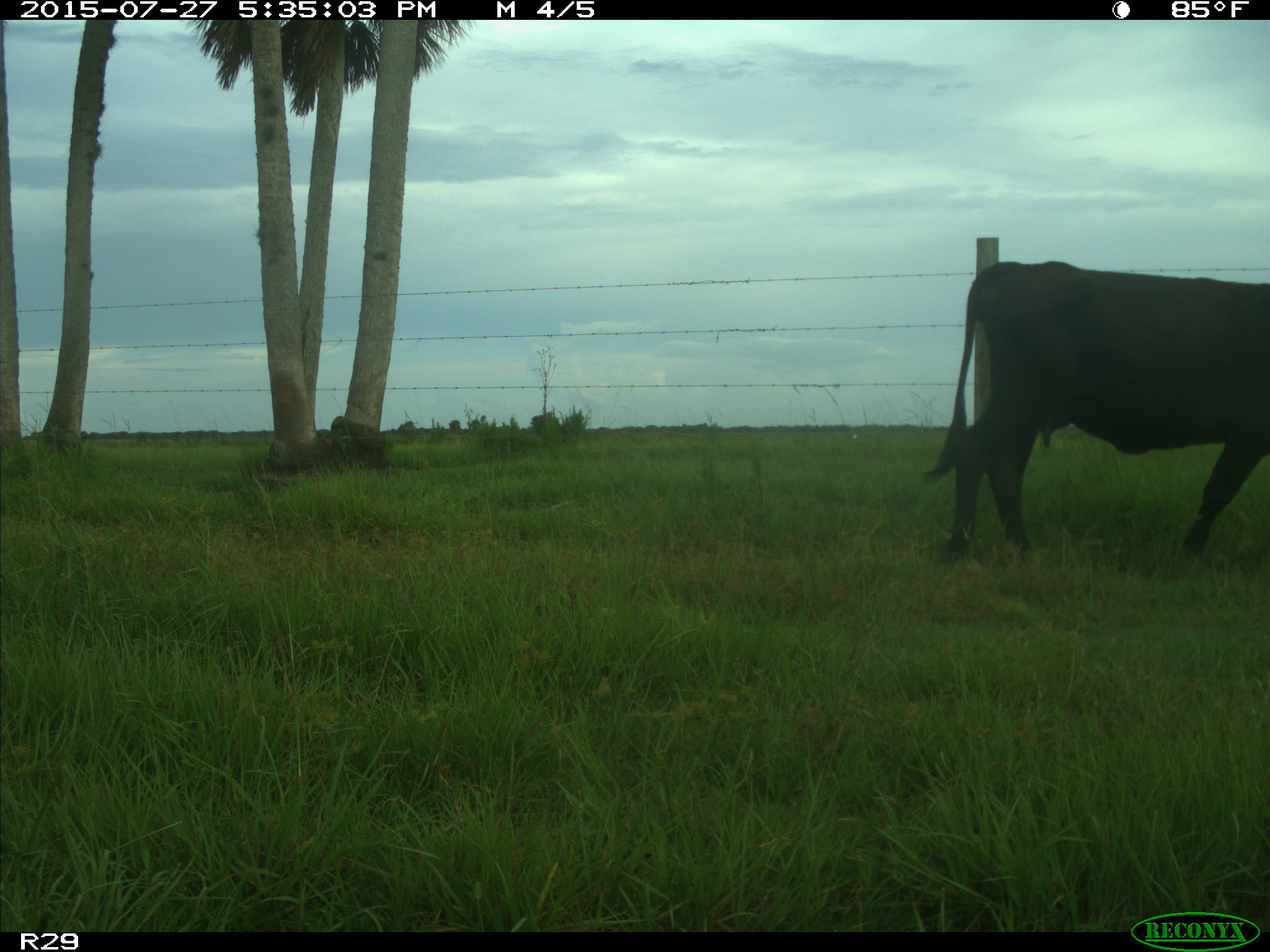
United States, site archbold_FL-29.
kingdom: Animalia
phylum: Chordata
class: Mammalia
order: Artiodactyla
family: Bovidae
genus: Bos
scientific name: Bos taurus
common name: domestic cow